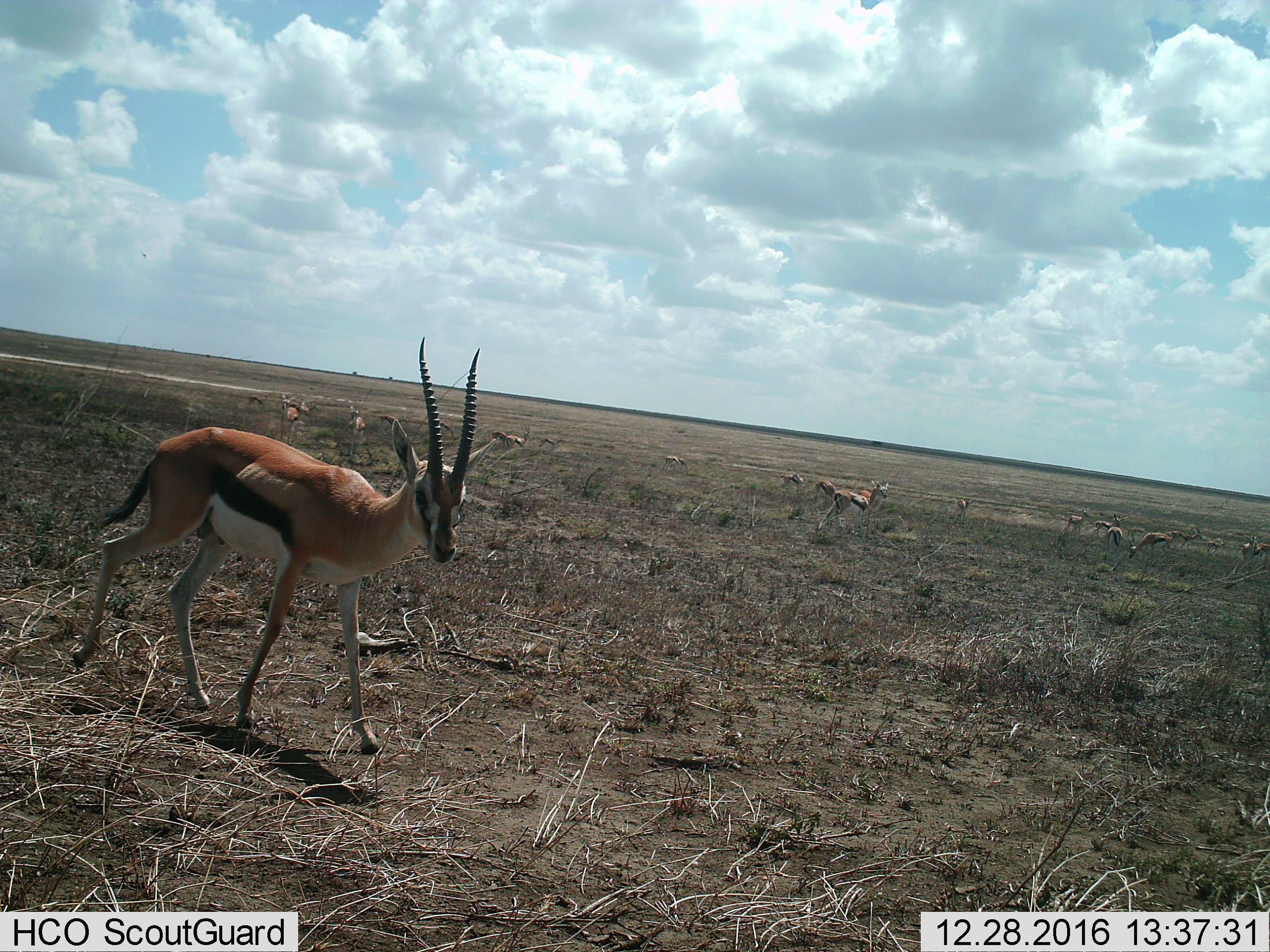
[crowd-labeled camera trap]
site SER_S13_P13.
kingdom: Animalia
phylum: Chordata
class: Mammalia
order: Artiodactyla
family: Bovidae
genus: Eudorcas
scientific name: Eudorcas thomsonii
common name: thomson's gazelle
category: gazellethomsons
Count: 11-50.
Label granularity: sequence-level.